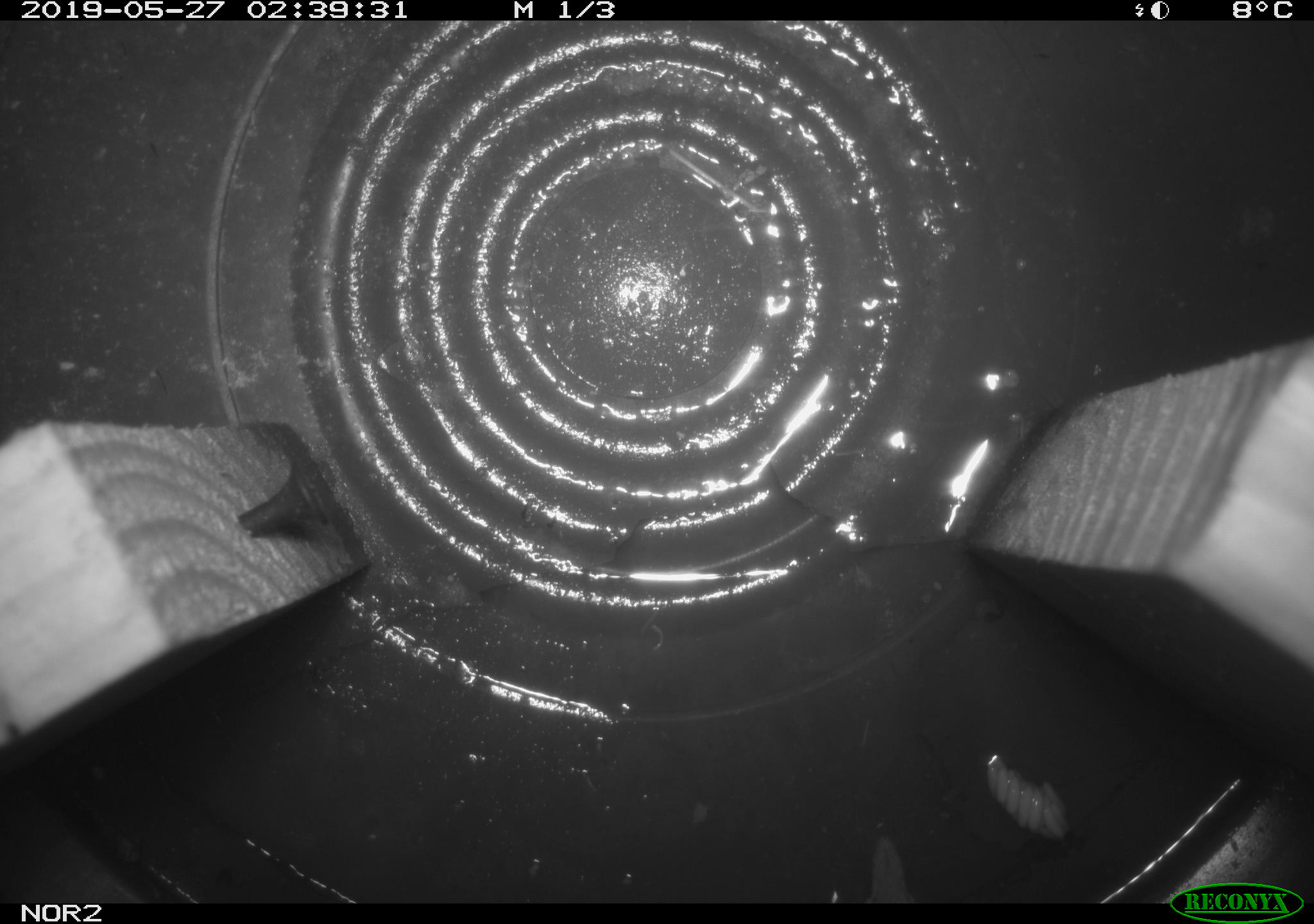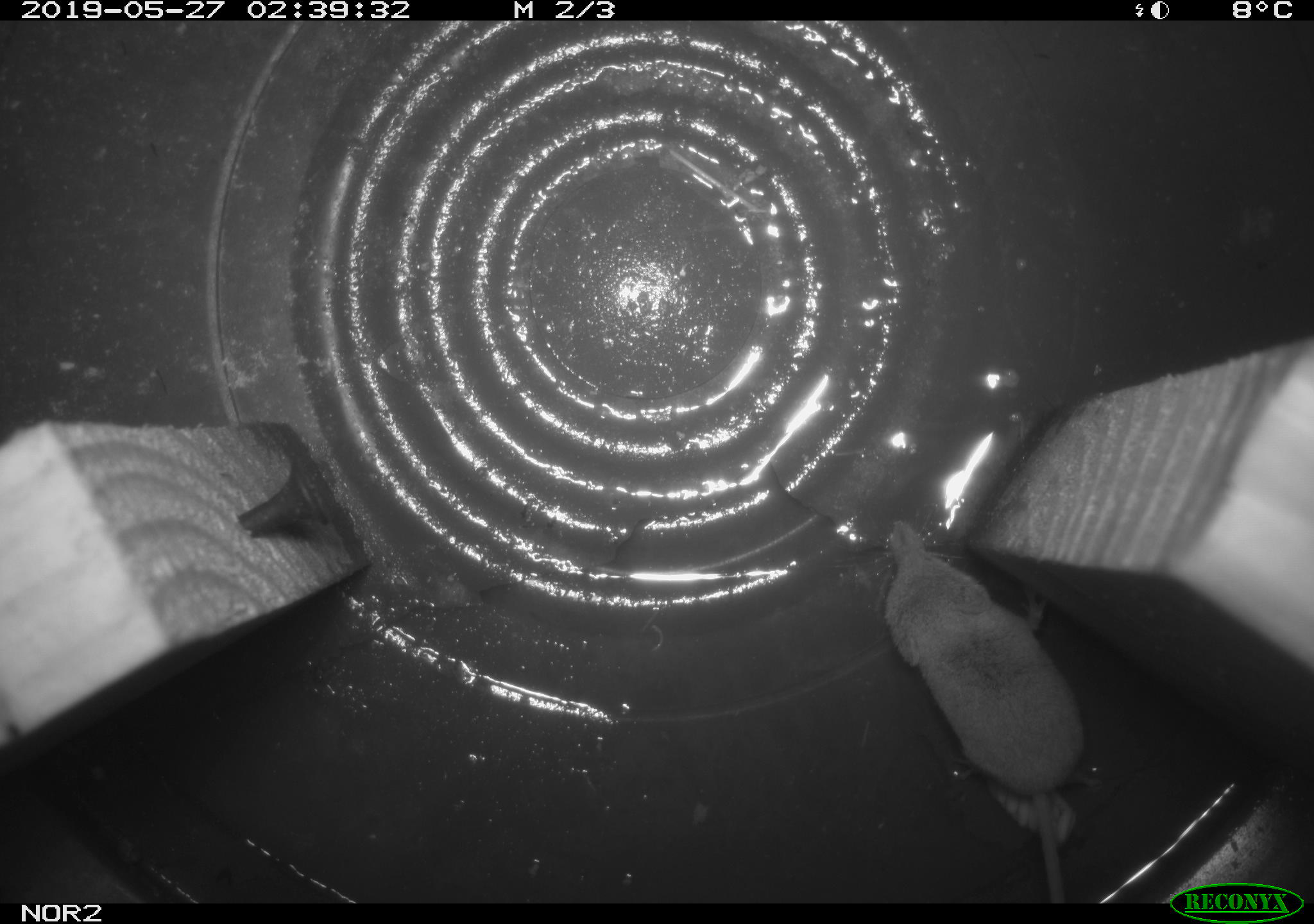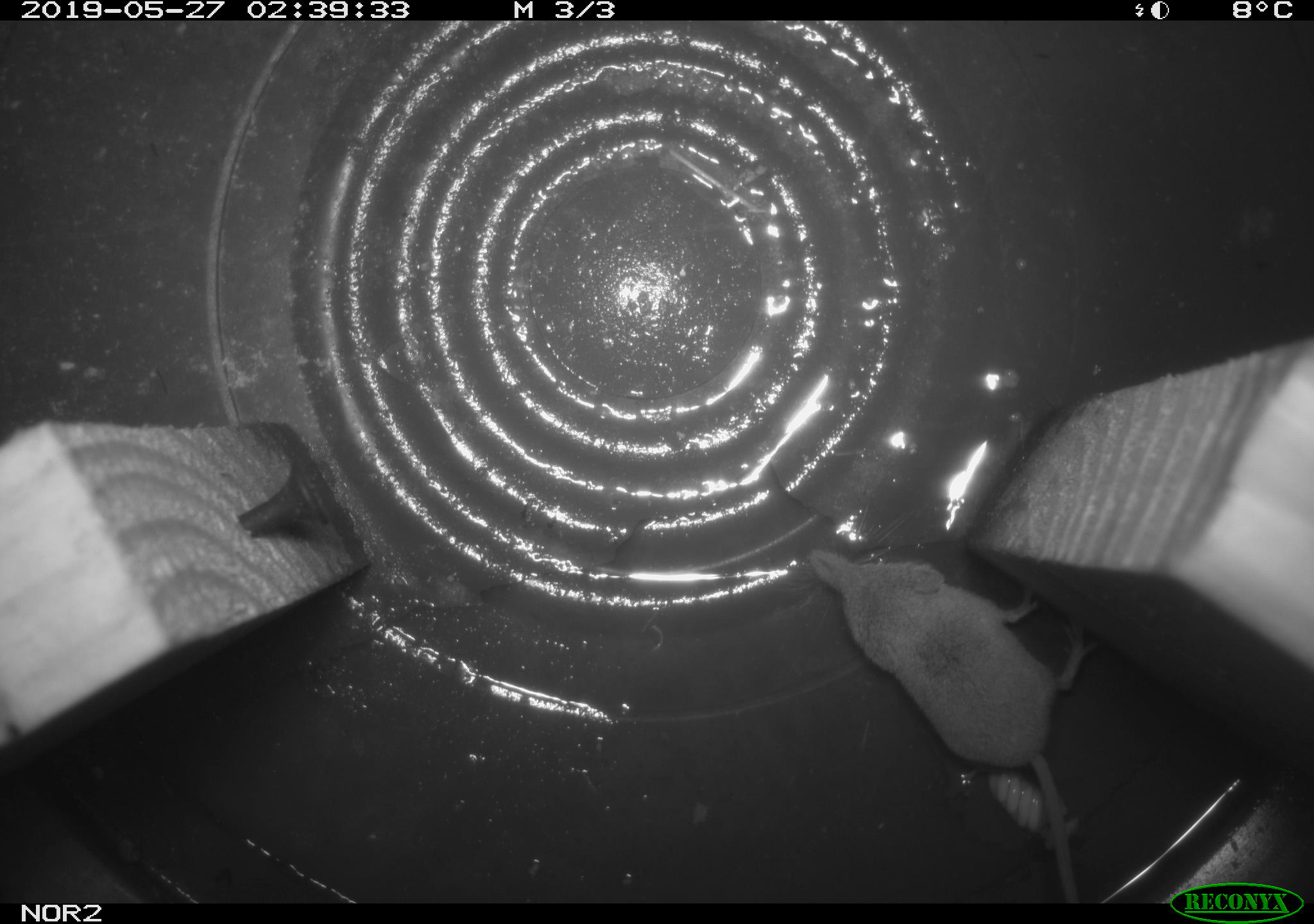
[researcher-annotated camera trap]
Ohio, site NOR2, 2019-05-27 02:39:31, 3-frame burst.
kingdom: Animalia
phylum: Chordata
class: Mammalia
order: Eulipotyphla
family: Soricidae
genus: Sorex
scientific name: Sorex cinereus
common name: masked shrew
Masked shrew (Sorex cinereus).